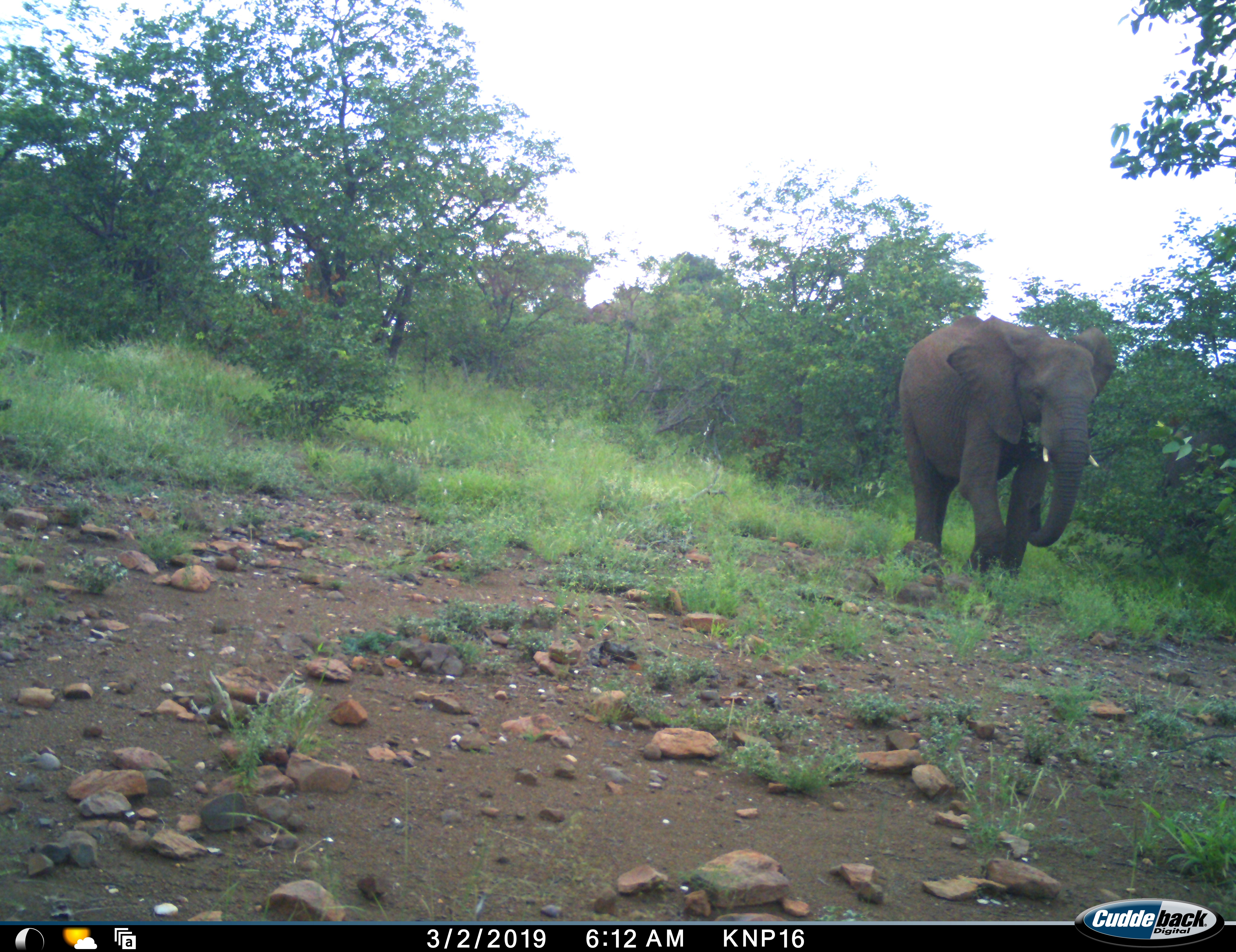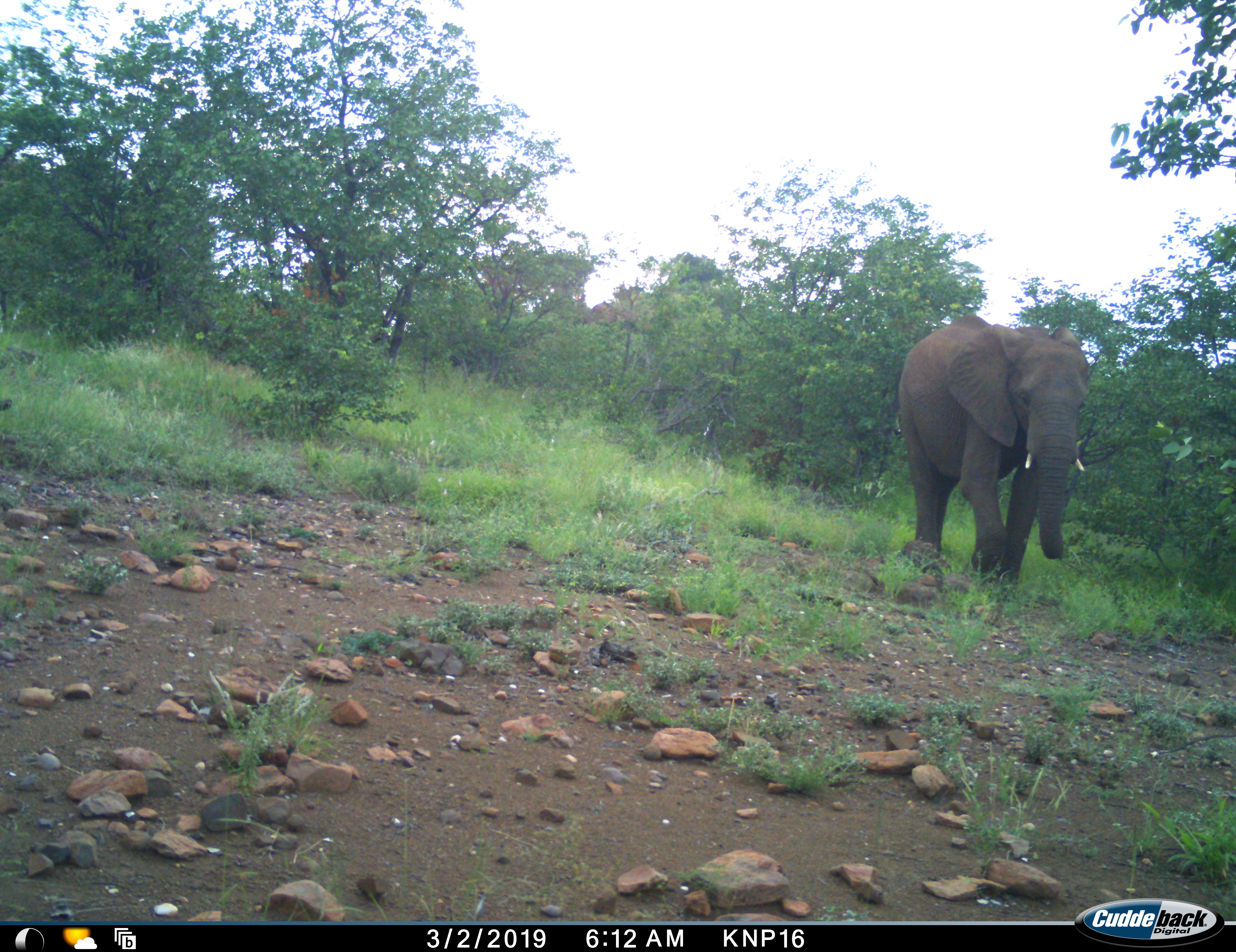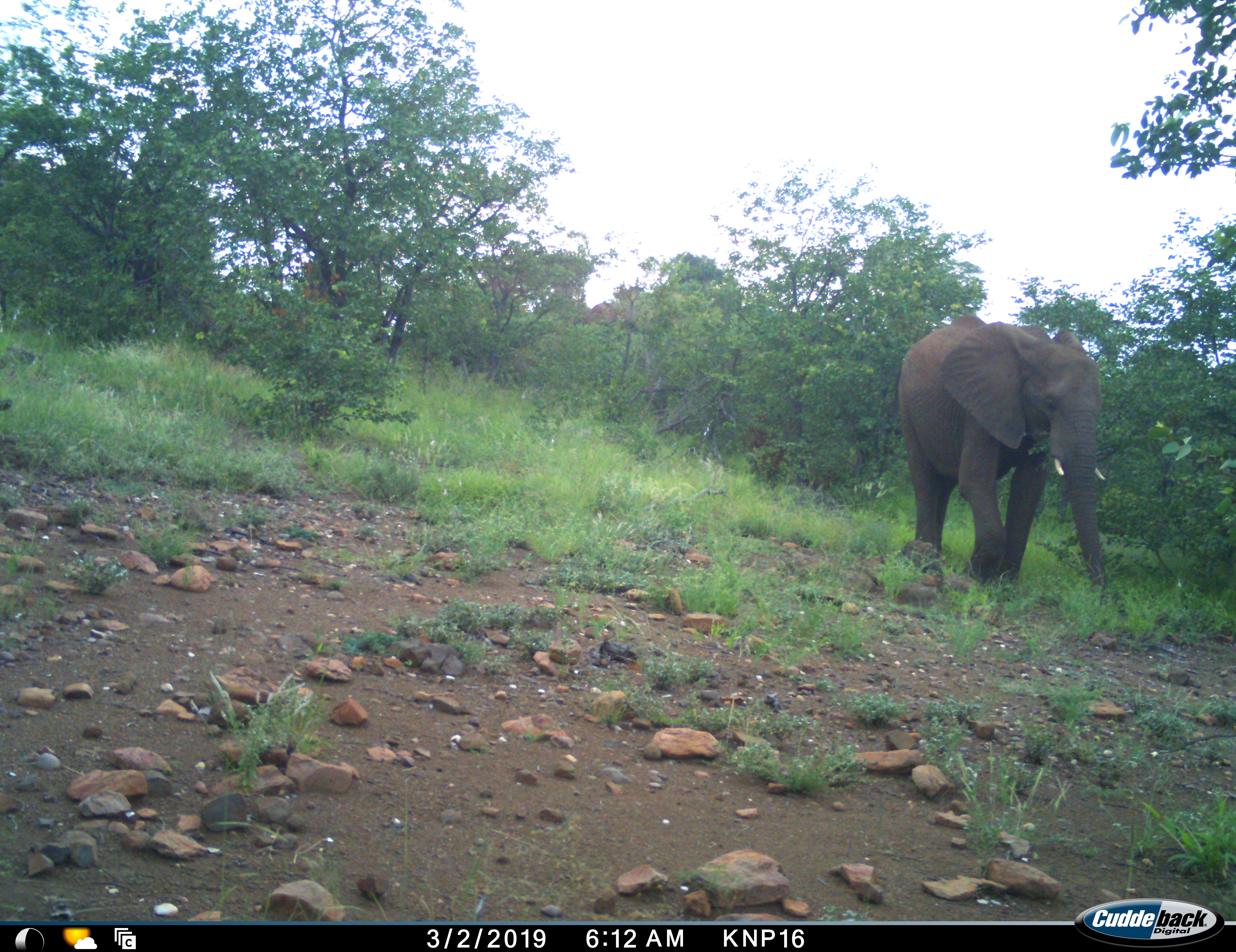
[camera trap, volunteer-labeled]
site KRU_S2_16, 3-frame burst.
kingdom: Animalia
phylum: Chordata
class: Mammalia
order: Proboscidea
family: Elephantidae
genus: Loxodonta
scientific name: Loxodonta africana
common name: african bush elephant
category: elephant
Elephant (african bush elephant) (Loxodonta africana), count 1. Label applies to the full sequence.